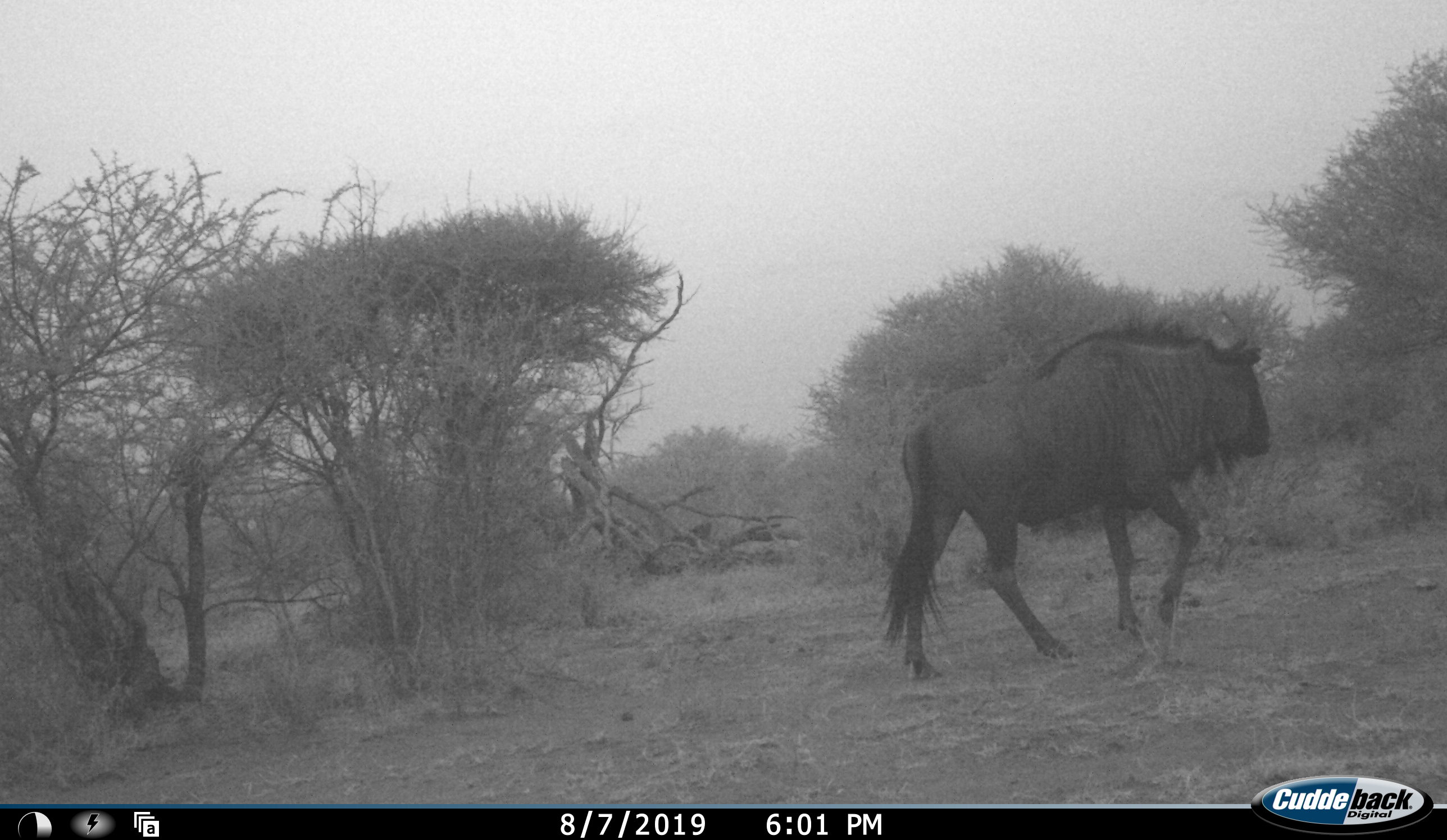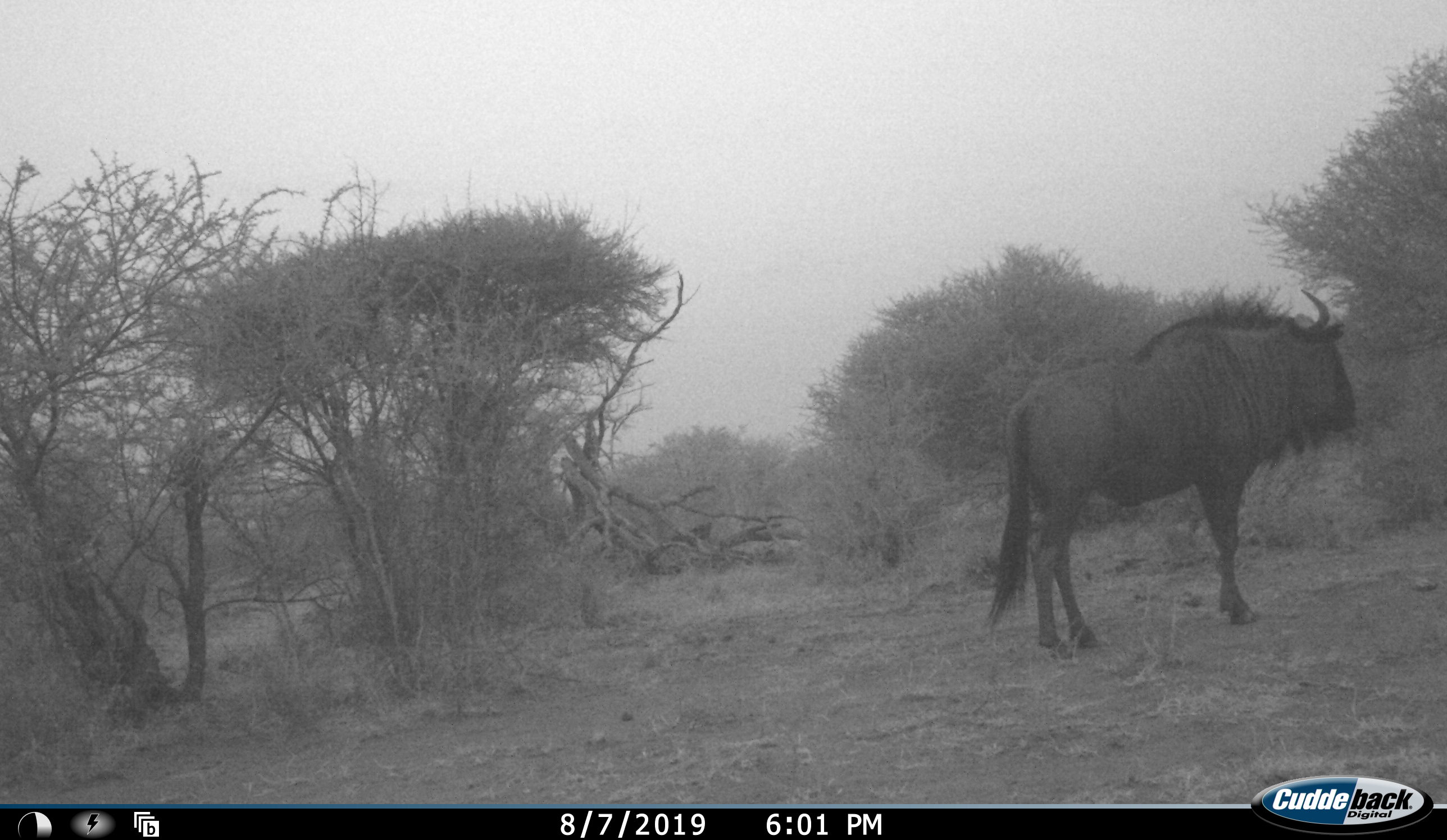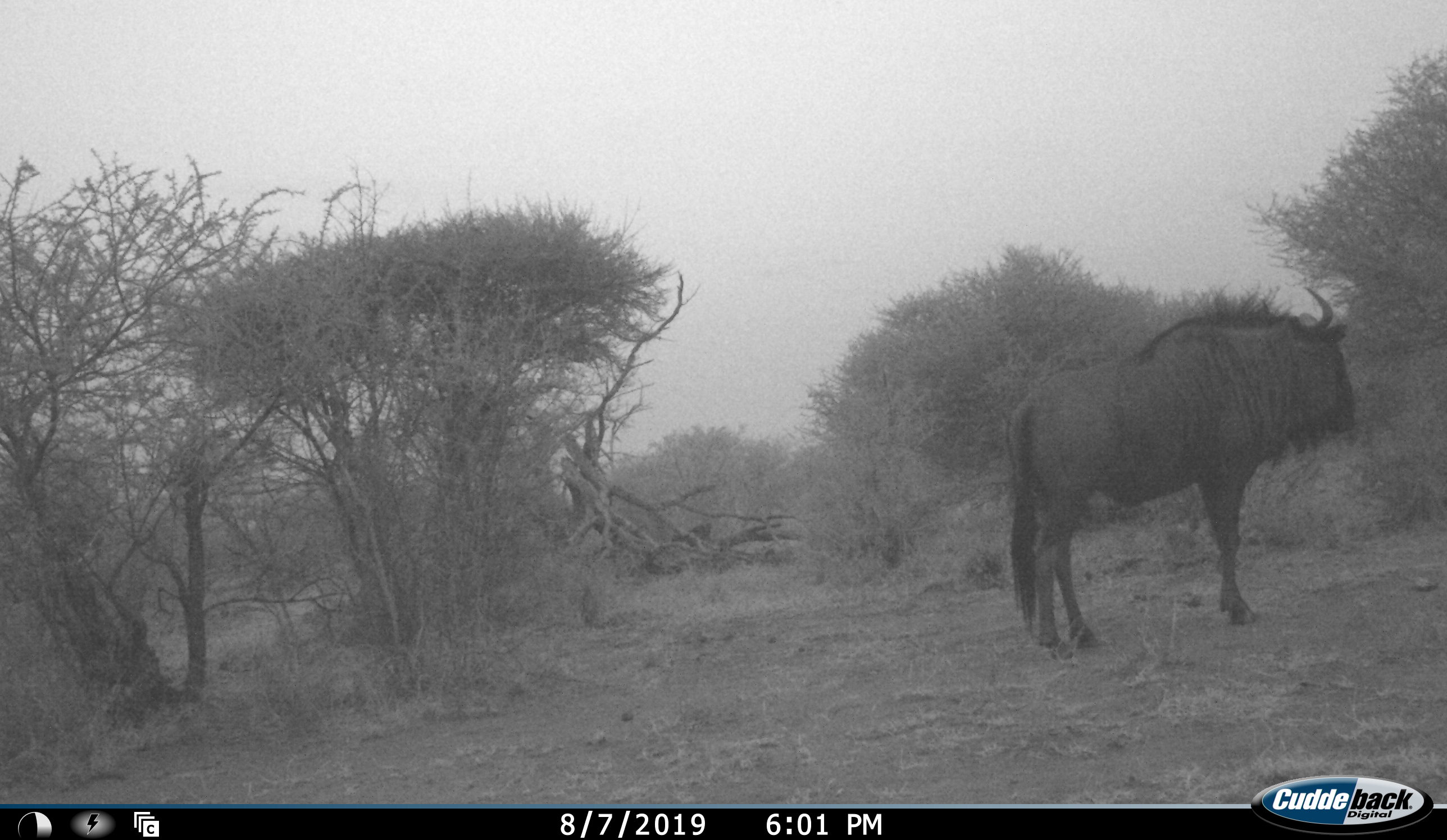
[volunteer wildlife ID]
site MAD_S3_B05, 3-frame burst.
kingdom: Animalia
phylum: Chordata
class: Mammalia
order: Artiodactyla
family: Bovidae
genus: Connochaetes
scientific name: Connochaetes taurinus taurinus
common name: blue wildebeest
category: wildebeestblue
Wildebeestblue (blue wildebeest) (Connochaetes taurinus taurinus), count 1. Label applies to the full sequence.